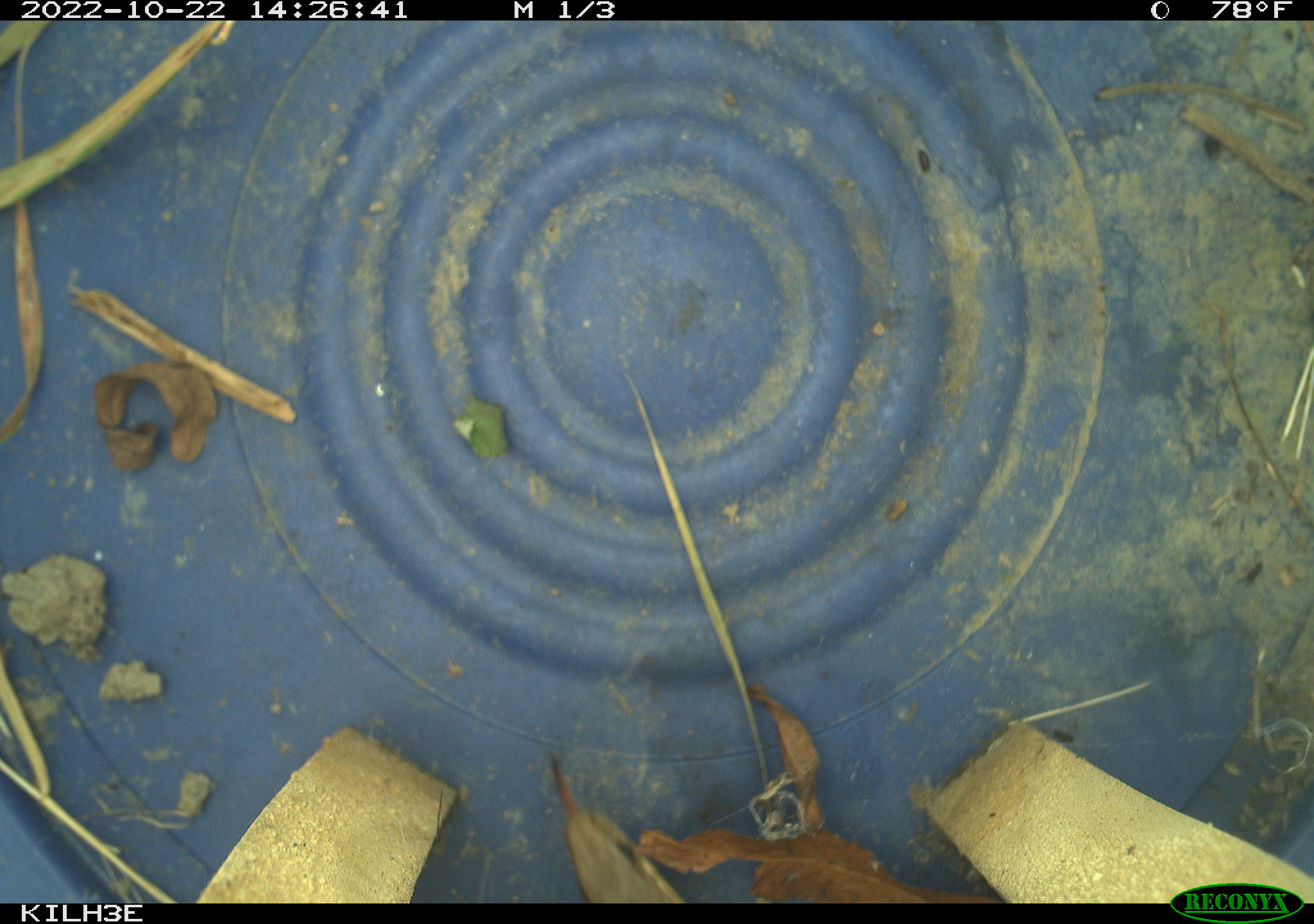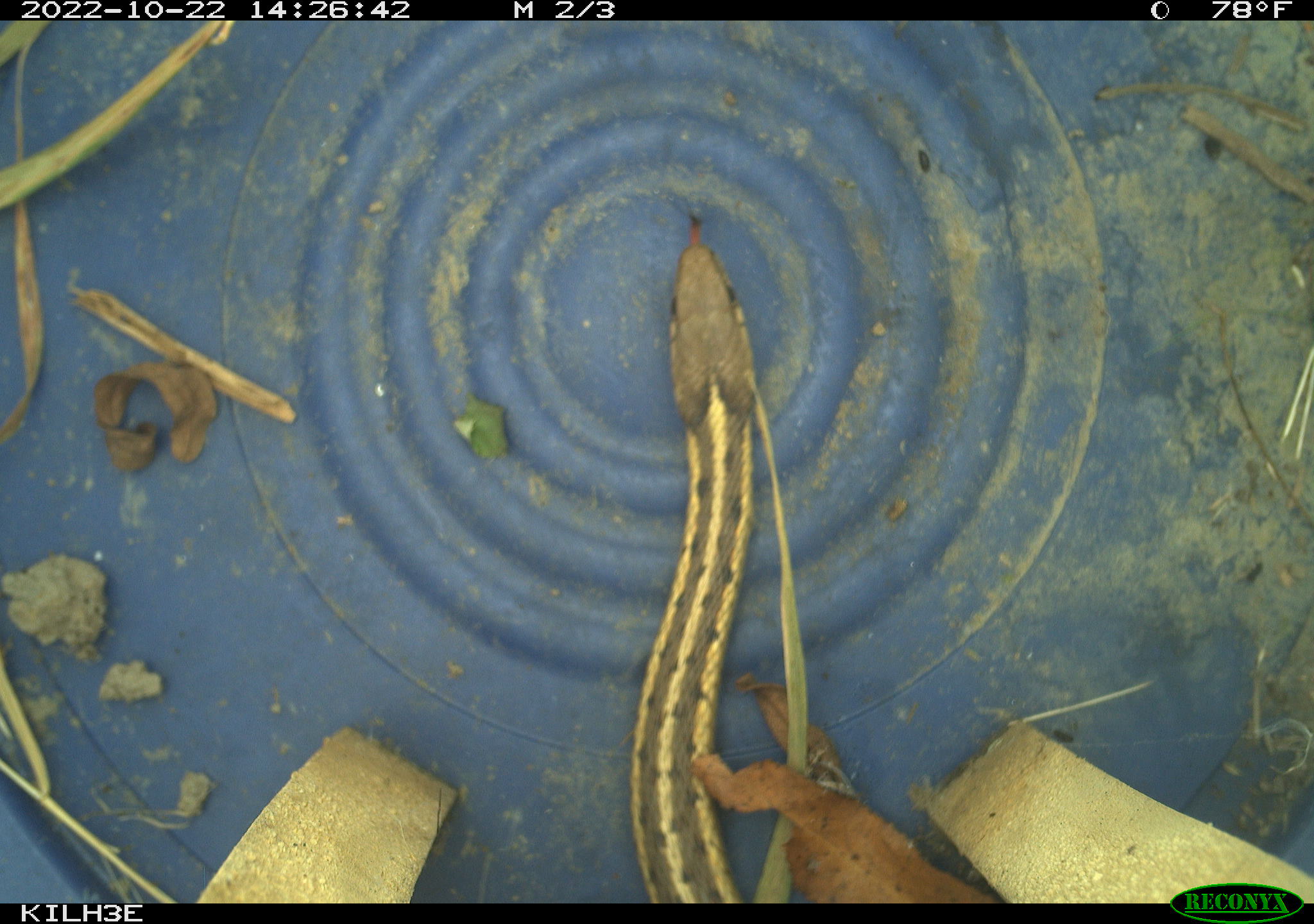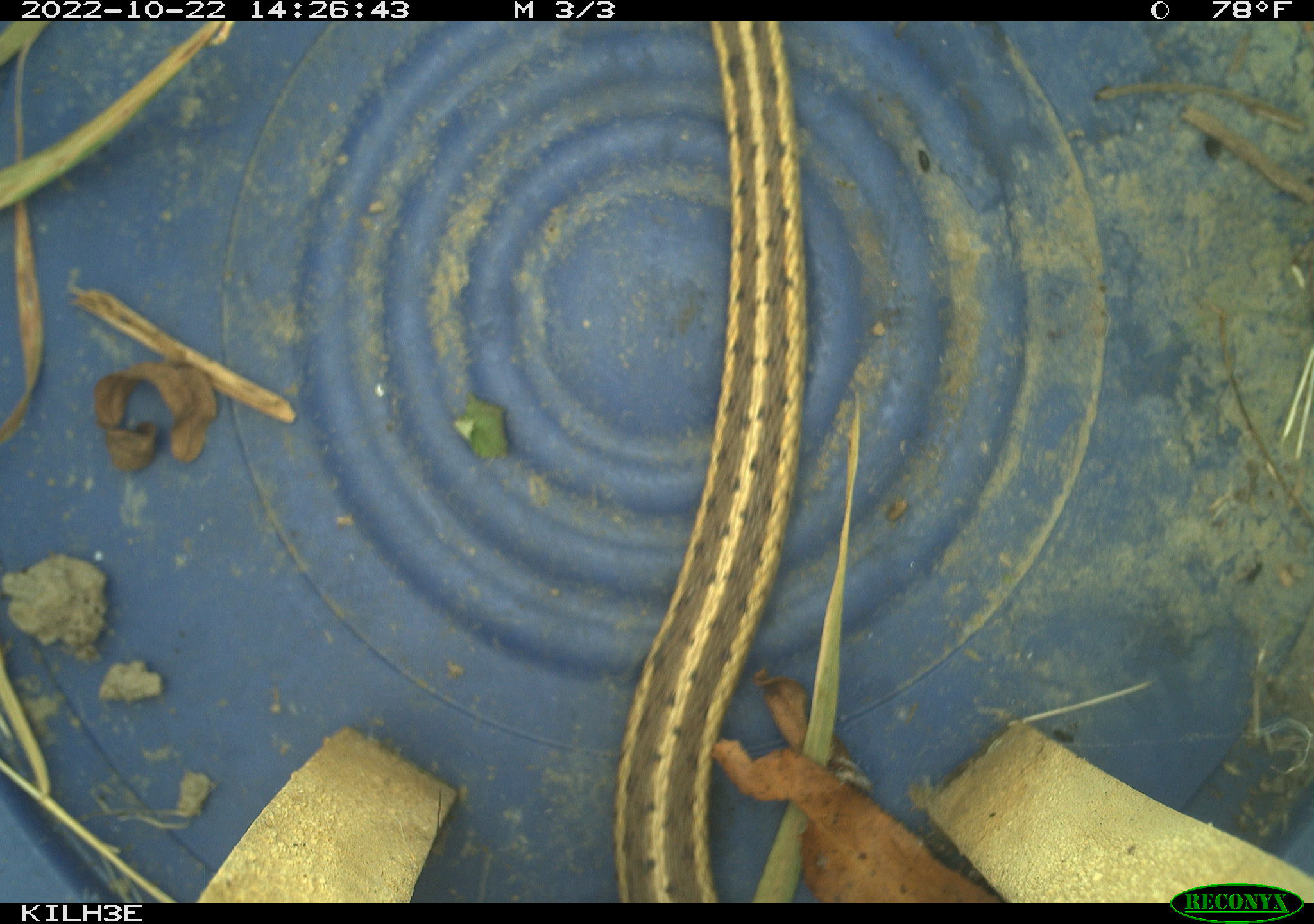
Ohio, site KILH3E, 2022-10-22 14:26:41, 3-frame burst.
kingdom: Animalia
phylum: Chordata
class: Reptilia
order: Squamata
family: Colubridae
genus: Thamnophis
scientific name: Thamnophis sirtalis sirtalis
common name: eastern gartersnake